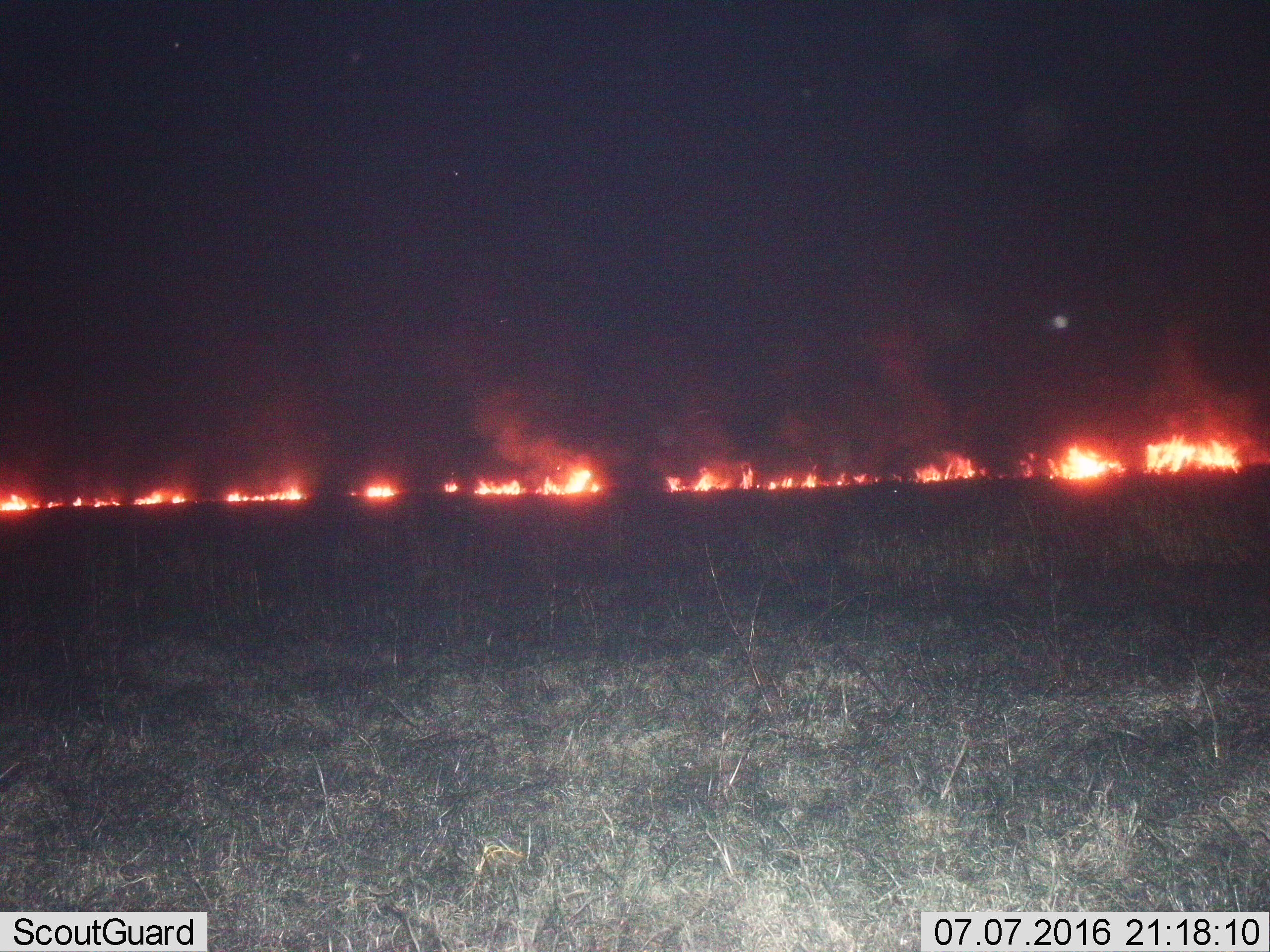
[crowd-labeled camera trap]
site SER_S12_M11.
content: unidentified animal